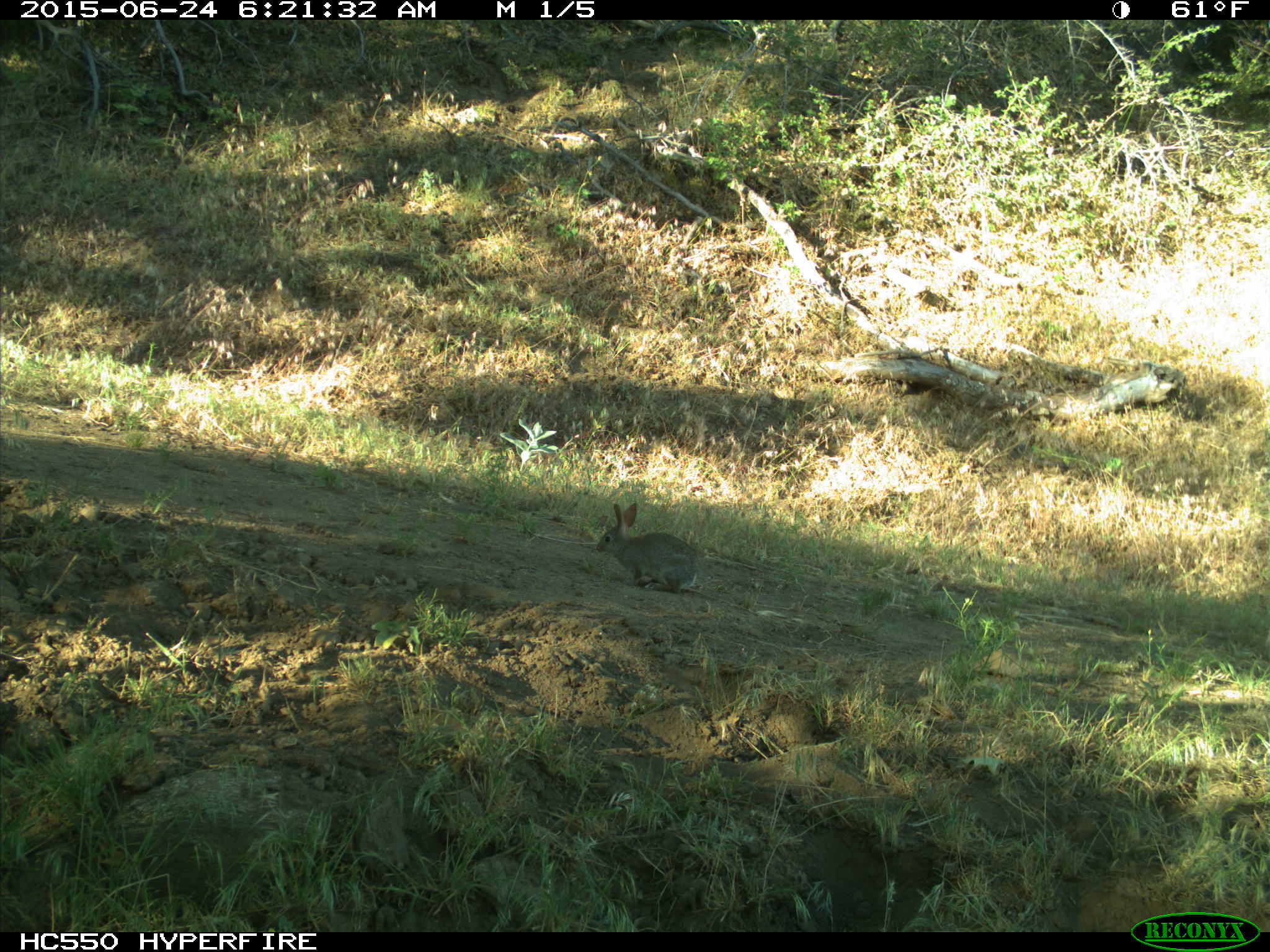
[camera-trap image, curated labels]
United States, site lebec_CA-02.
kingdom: Animalia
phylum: Chordata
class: Mammalia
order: Lagomorpha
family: Leporidae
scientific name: Leporidae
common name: rabbits and hares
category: unidentified rabbit